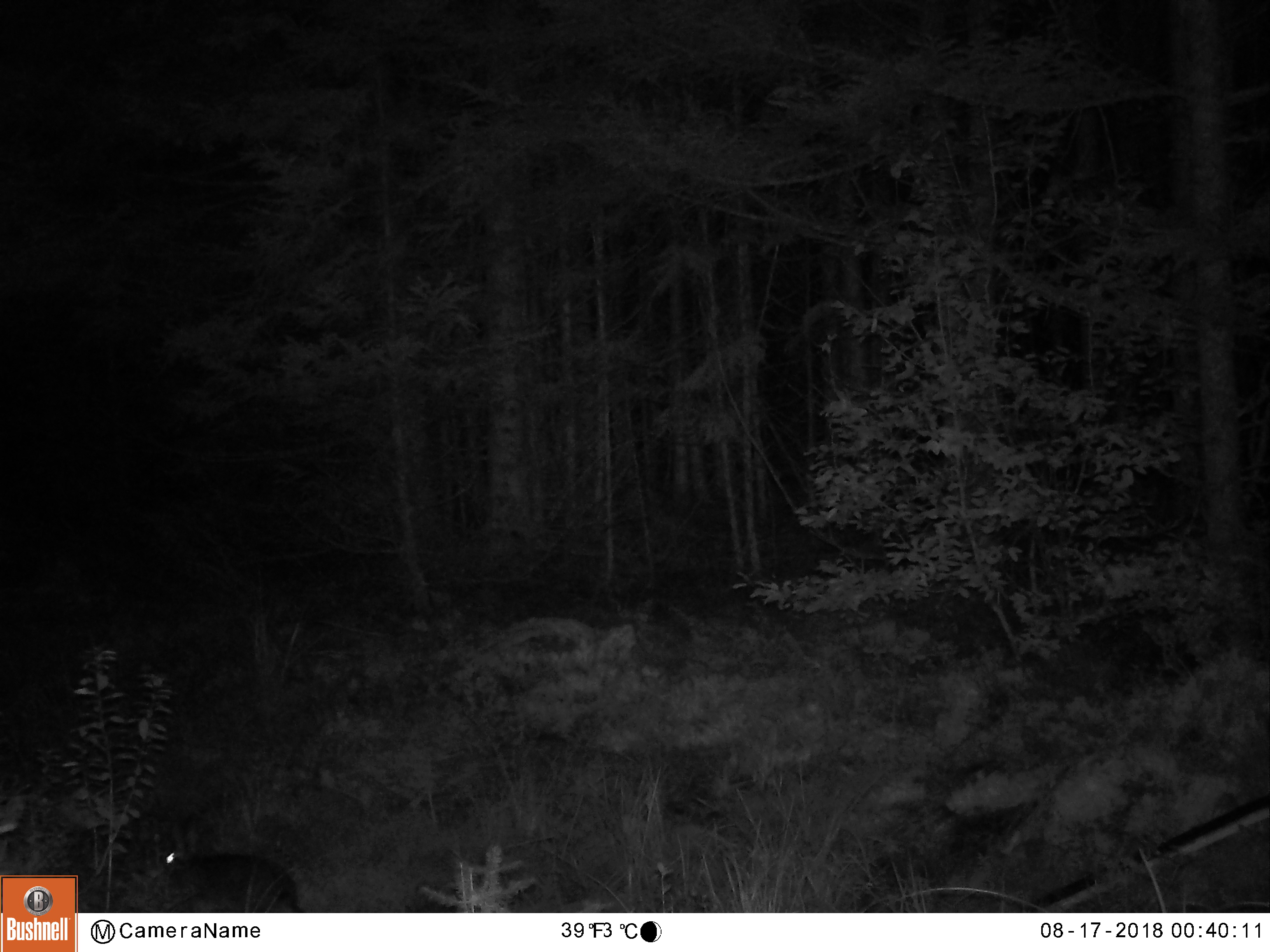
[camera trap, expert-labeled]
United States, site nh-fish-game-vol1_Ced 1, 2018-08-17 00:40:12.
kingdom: Animalia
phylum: Chordata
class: Mammalia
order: Lagomorpha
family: Leporidae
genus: Lepus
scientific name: Lepus americanus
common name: snowshoe hare